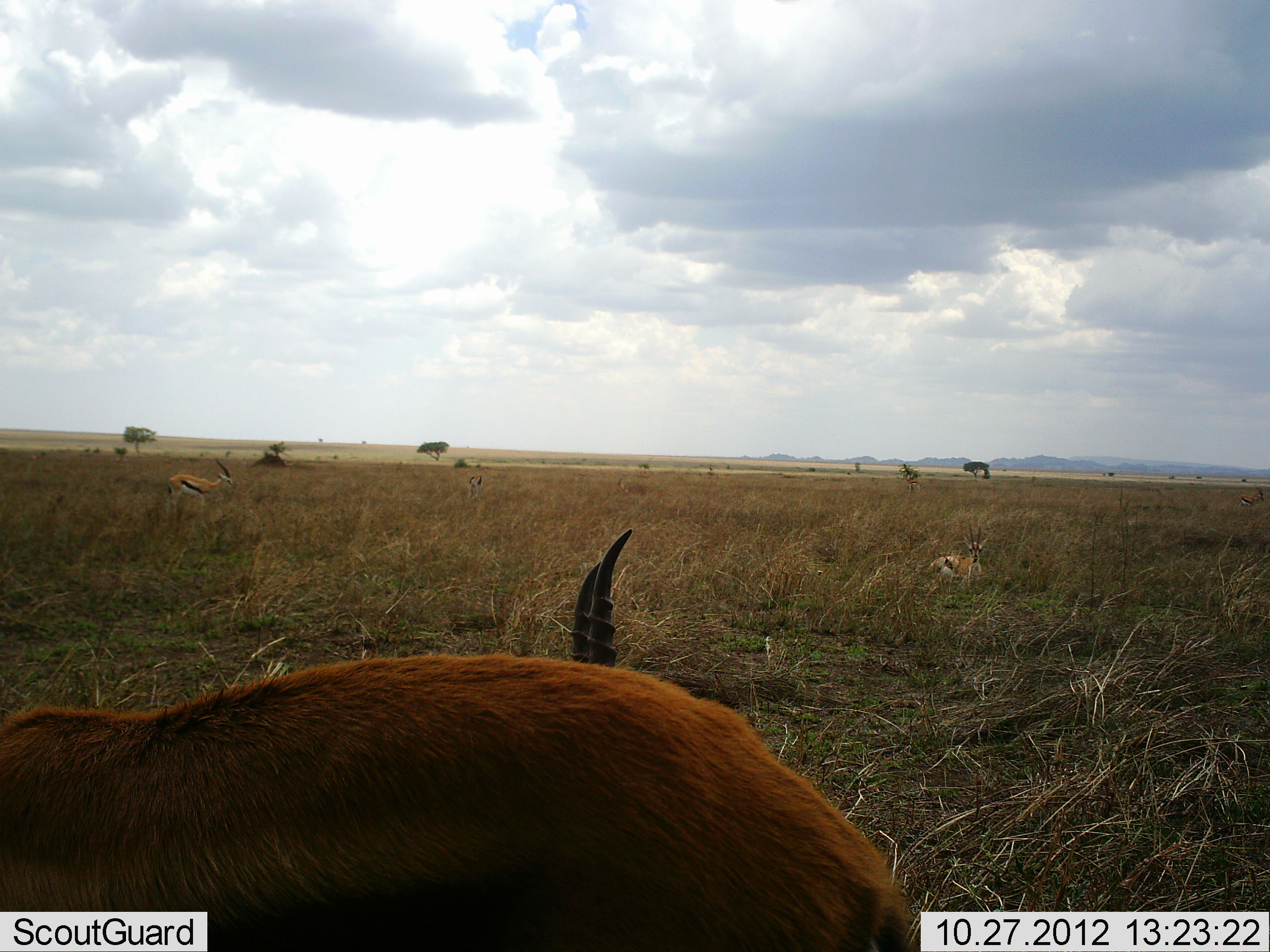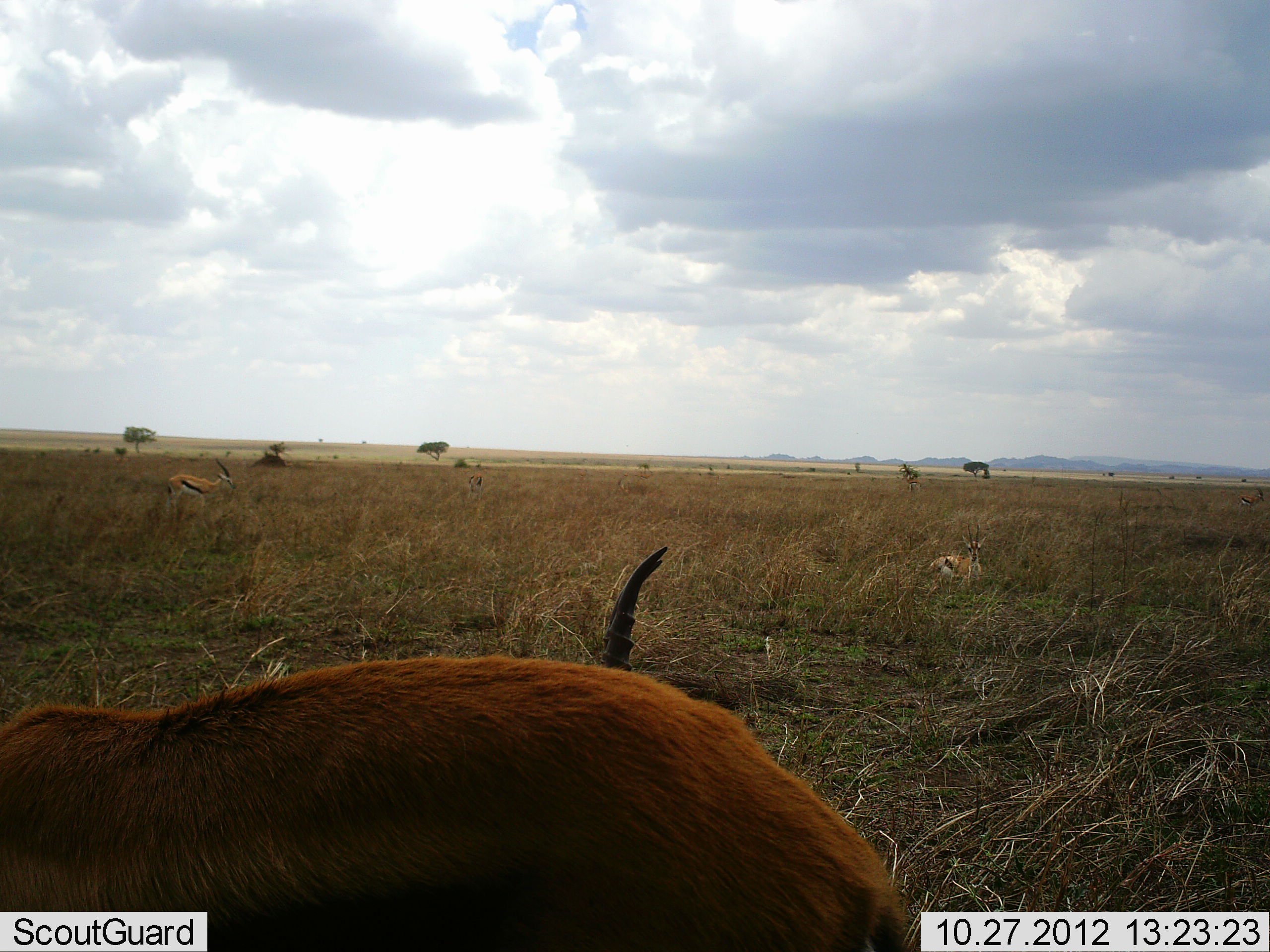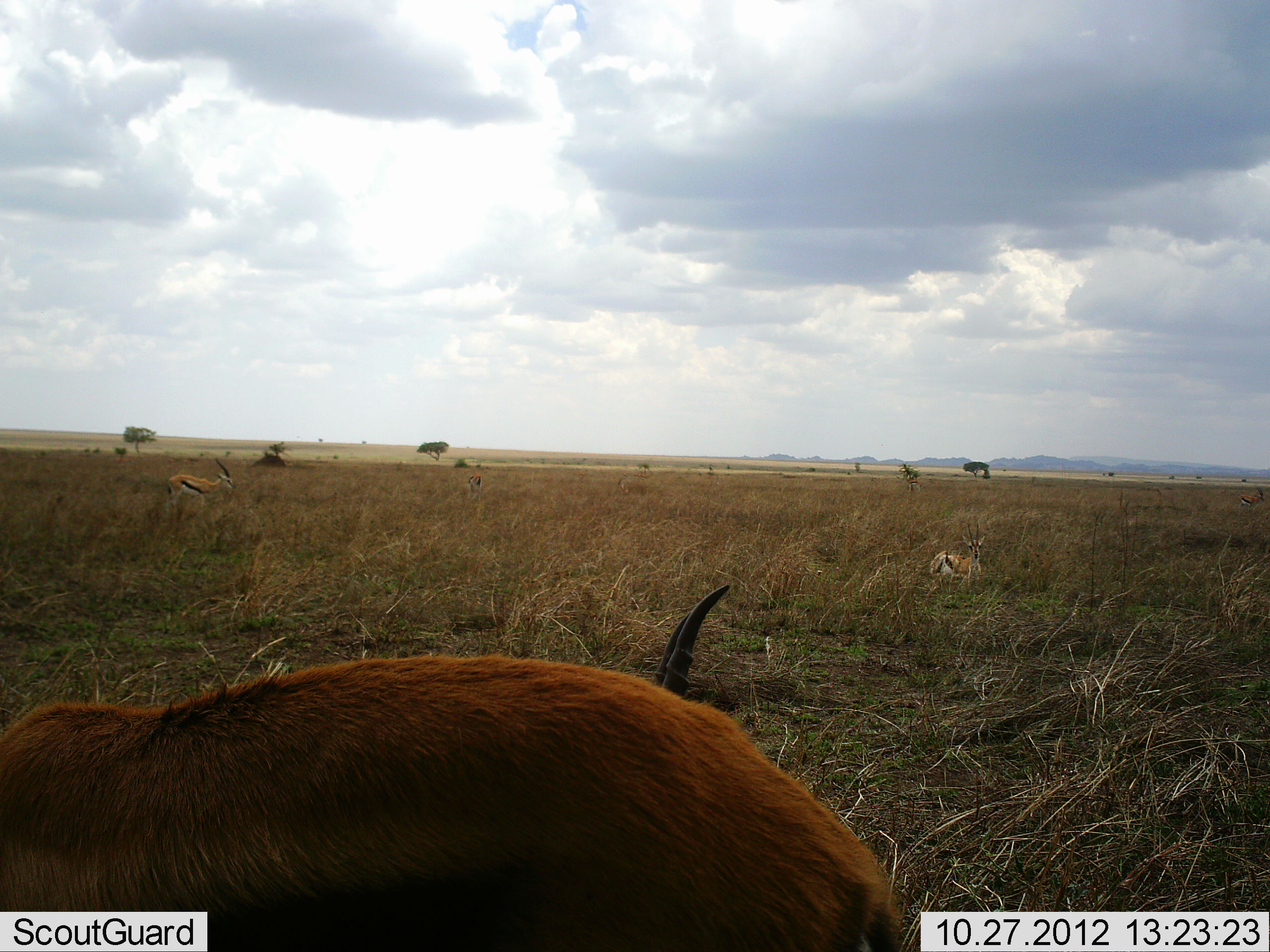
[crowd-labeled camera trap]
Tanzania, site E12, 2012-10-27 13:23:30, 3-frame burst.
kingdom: Animalia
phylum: Chordata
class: Mammalia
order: Artiodactyla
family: Bovidae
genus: Eudorcas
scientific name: Eudorcas thomsonii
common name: thomson's gazelle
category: gazellethomsons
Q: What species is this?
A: Gazellethomsons (thomson's gazelle) (Eudorcas thomsonii).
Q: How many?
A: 4.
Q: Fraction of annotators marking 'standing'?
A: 92%.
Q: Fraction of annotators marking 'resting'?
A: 92%.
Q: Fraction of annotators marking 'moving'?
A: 0%.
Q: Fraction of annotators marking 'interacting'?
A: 0%.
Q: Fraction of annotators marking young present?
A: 0%.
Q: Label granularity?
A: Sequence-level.